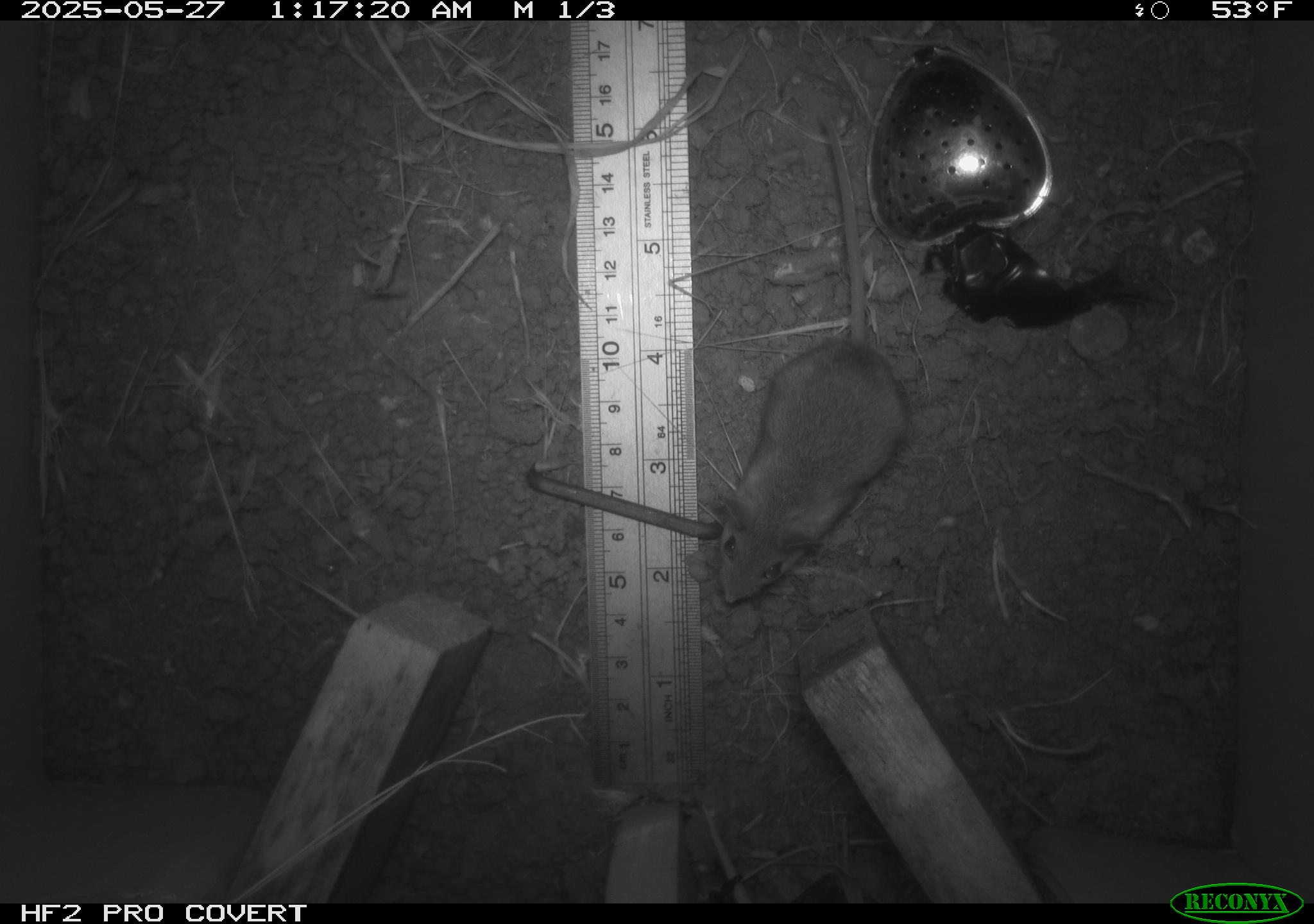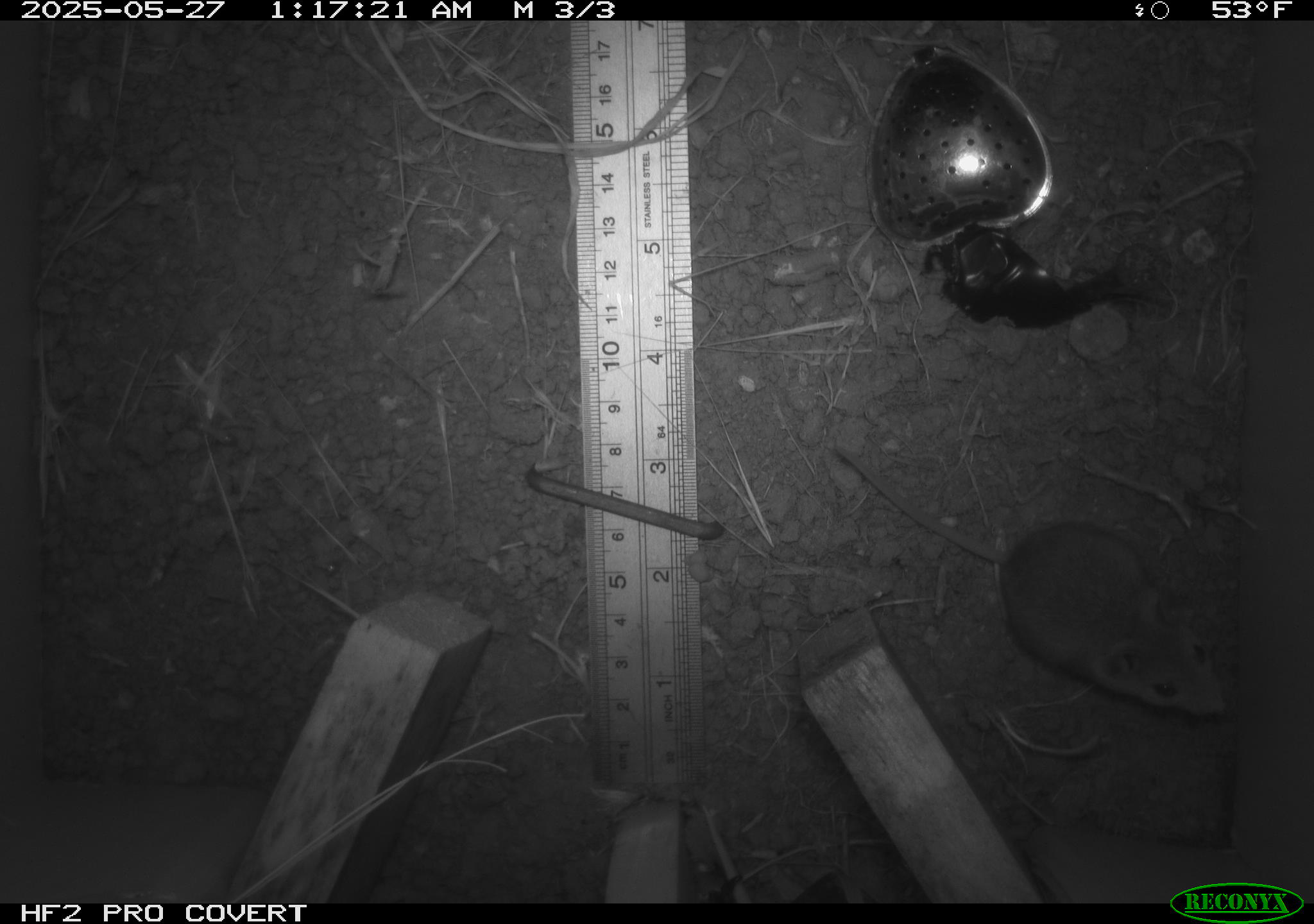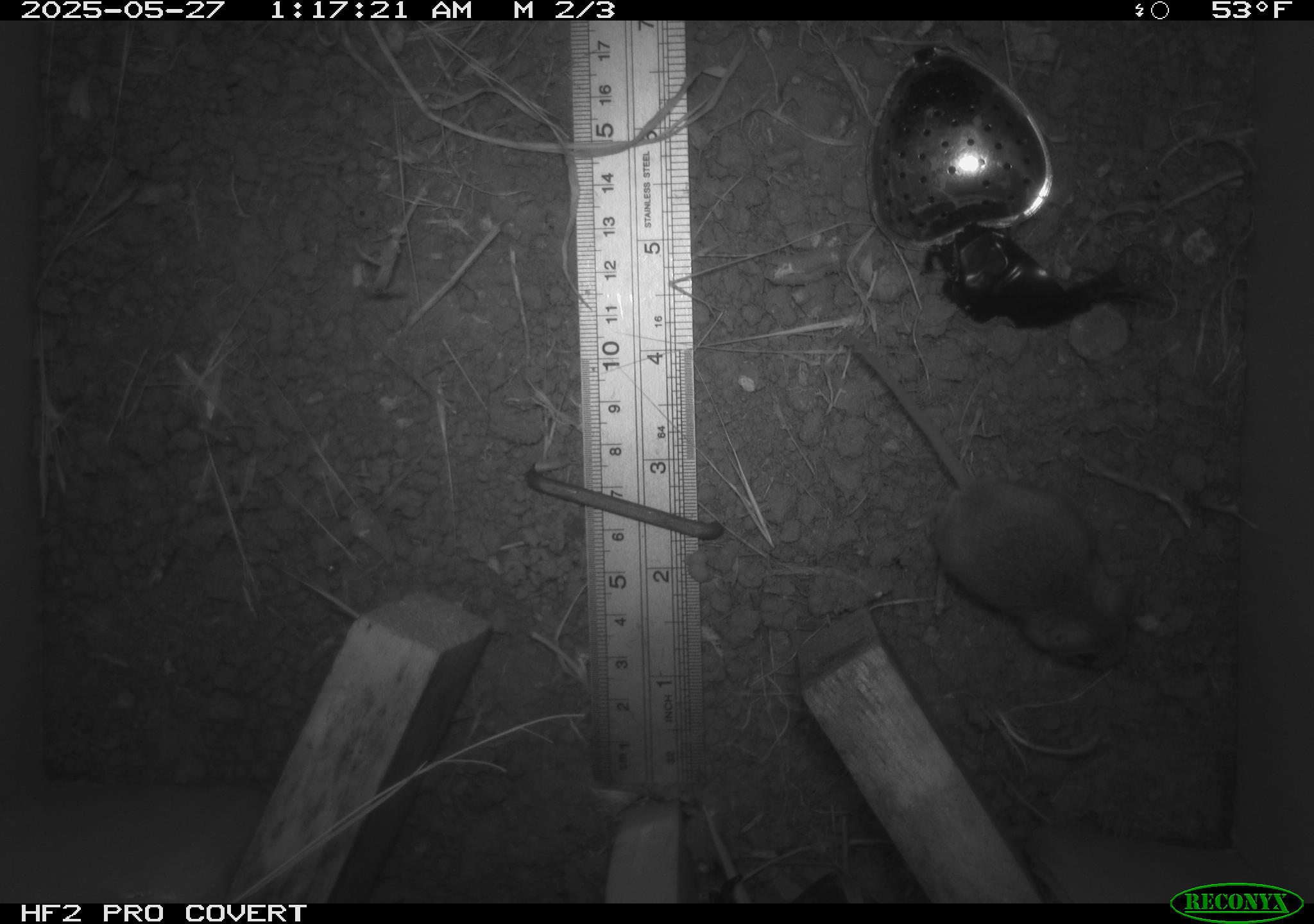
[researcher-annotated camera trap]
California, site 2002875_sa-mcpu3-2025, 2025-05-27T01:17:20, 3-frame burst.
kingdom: Animalia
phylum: Chordata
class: Mammalia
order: Rodentia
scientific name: Rodentia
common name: mouse species